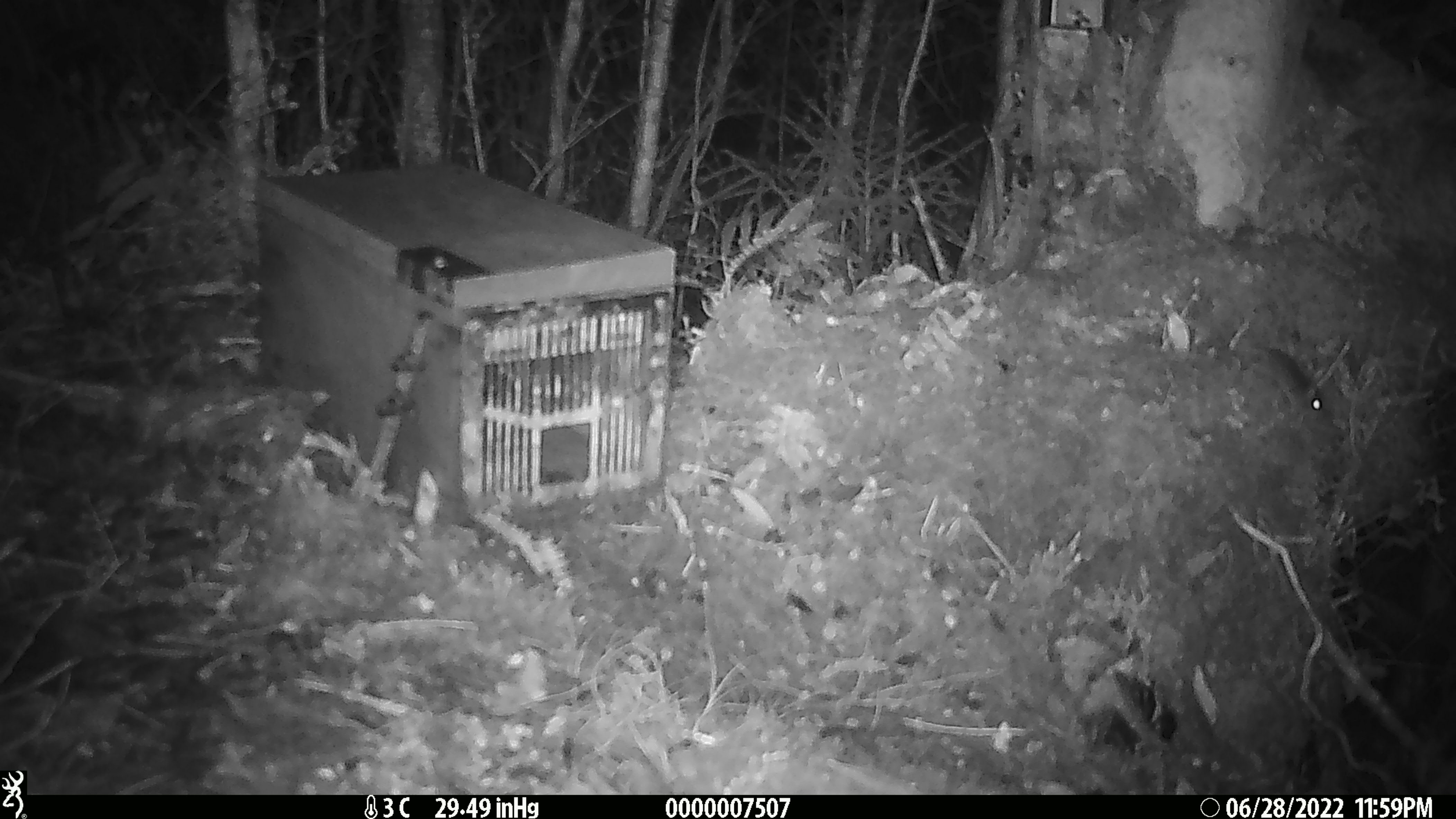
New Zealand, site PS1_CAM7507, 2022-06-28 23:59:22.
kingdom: Animalia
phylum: Chordata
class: Mammalia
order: Rodentia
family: Muridae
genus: Mus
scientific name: Mus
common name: mouse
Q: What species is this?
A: Mouse (Mus).